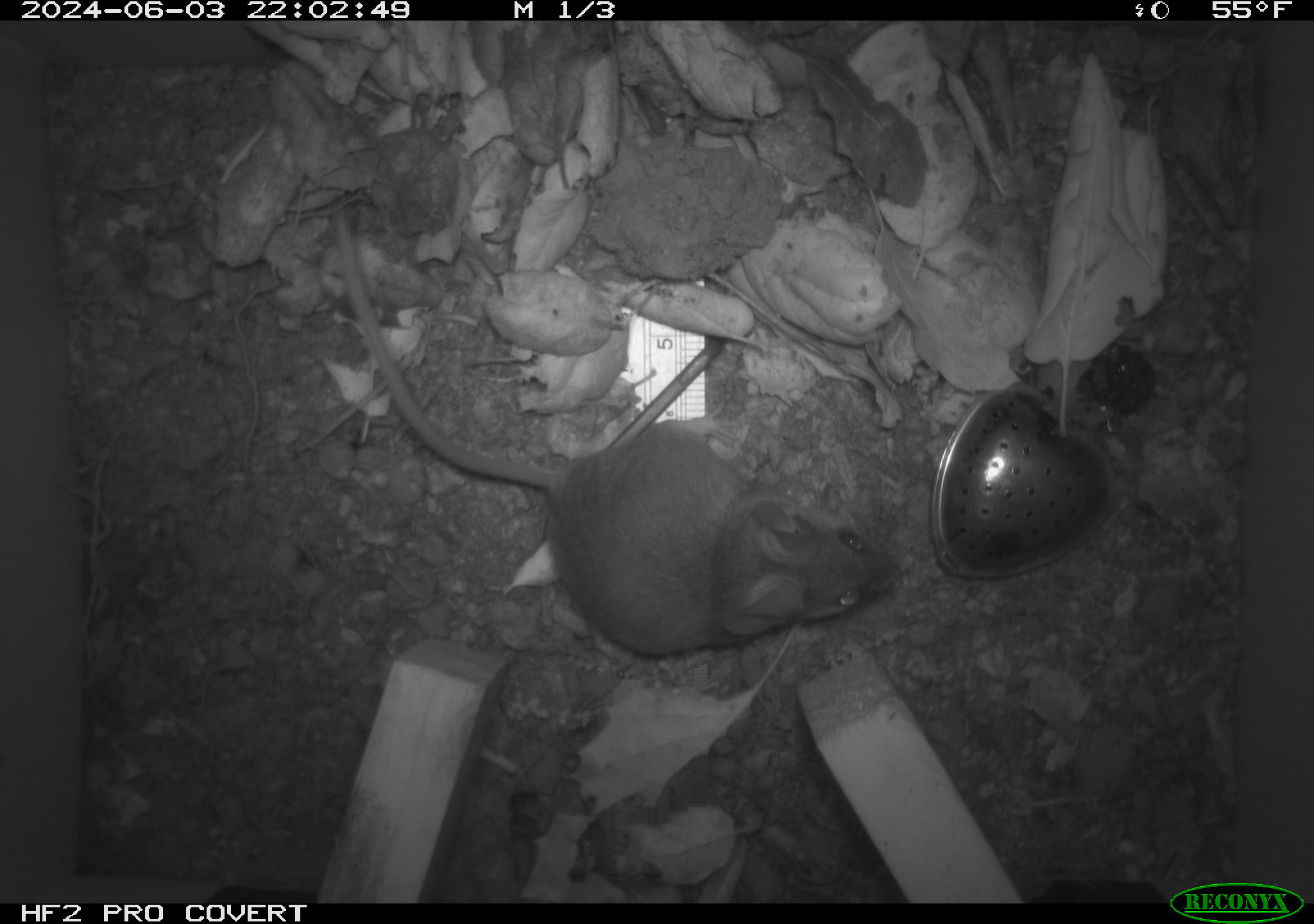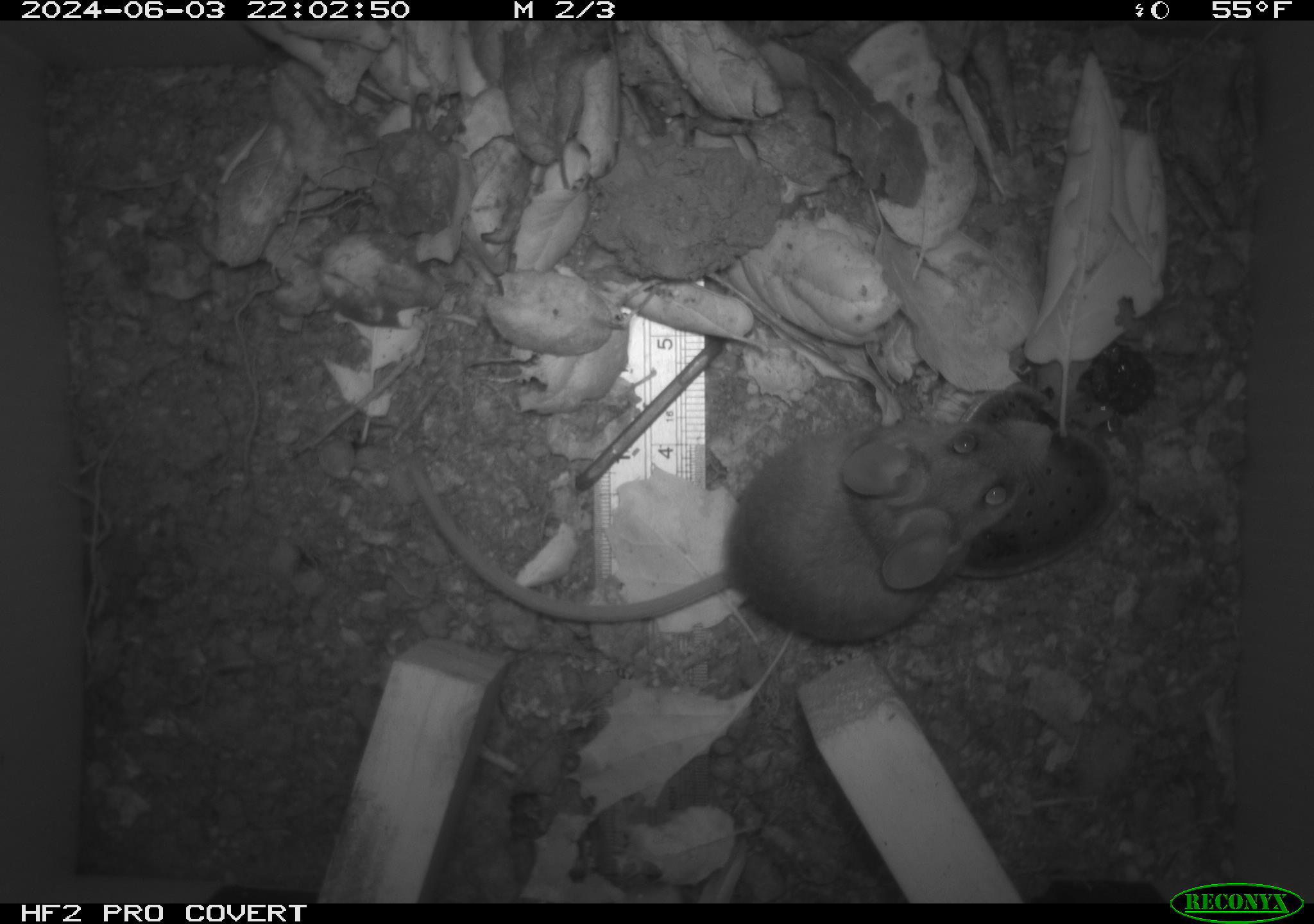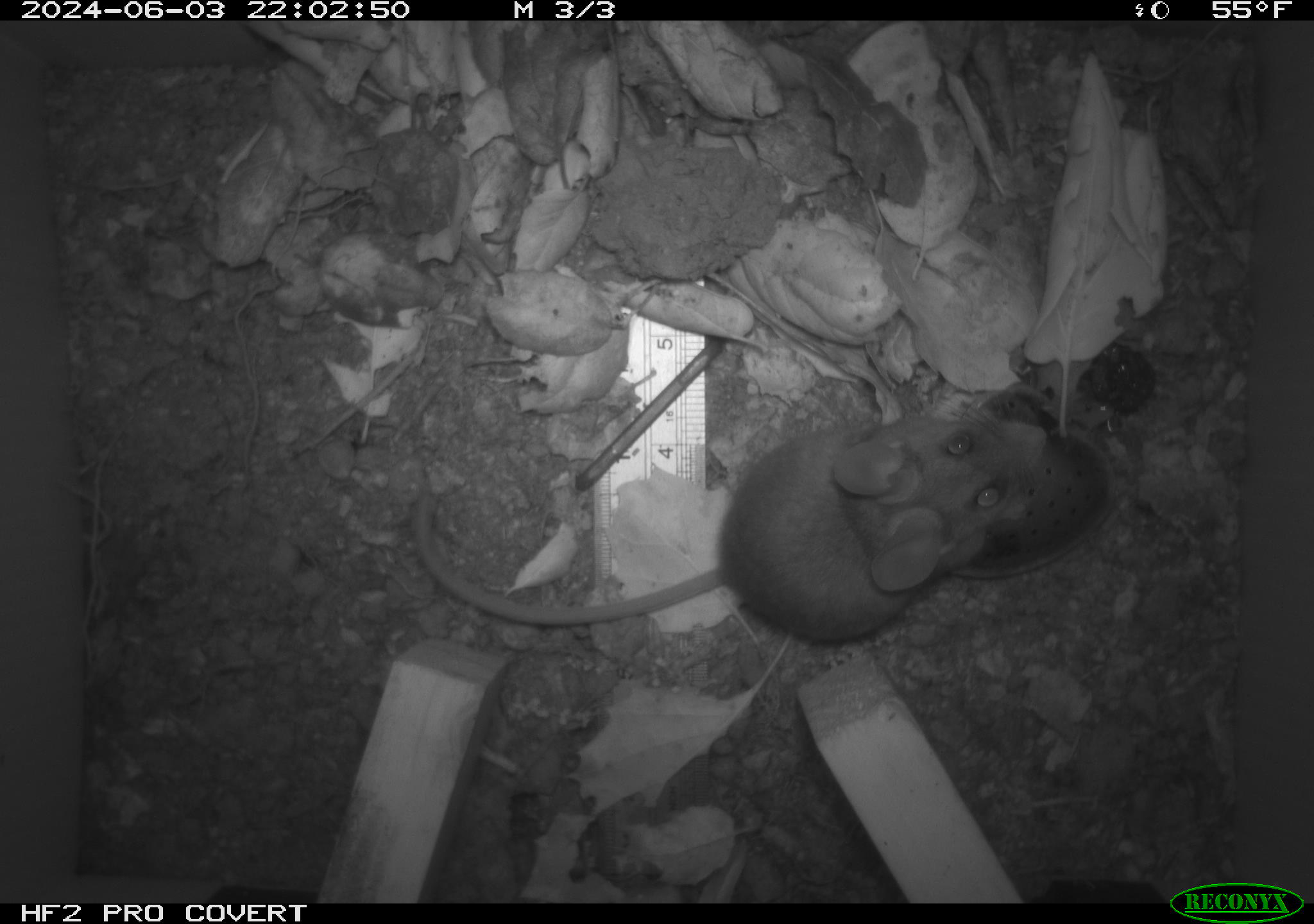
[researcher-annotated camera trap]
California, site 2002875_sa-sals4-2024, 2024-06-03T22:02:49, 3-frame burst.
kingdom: Animalia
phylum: Chordata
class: Mammalia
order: Rodentia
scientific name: Rodentia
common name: rodent